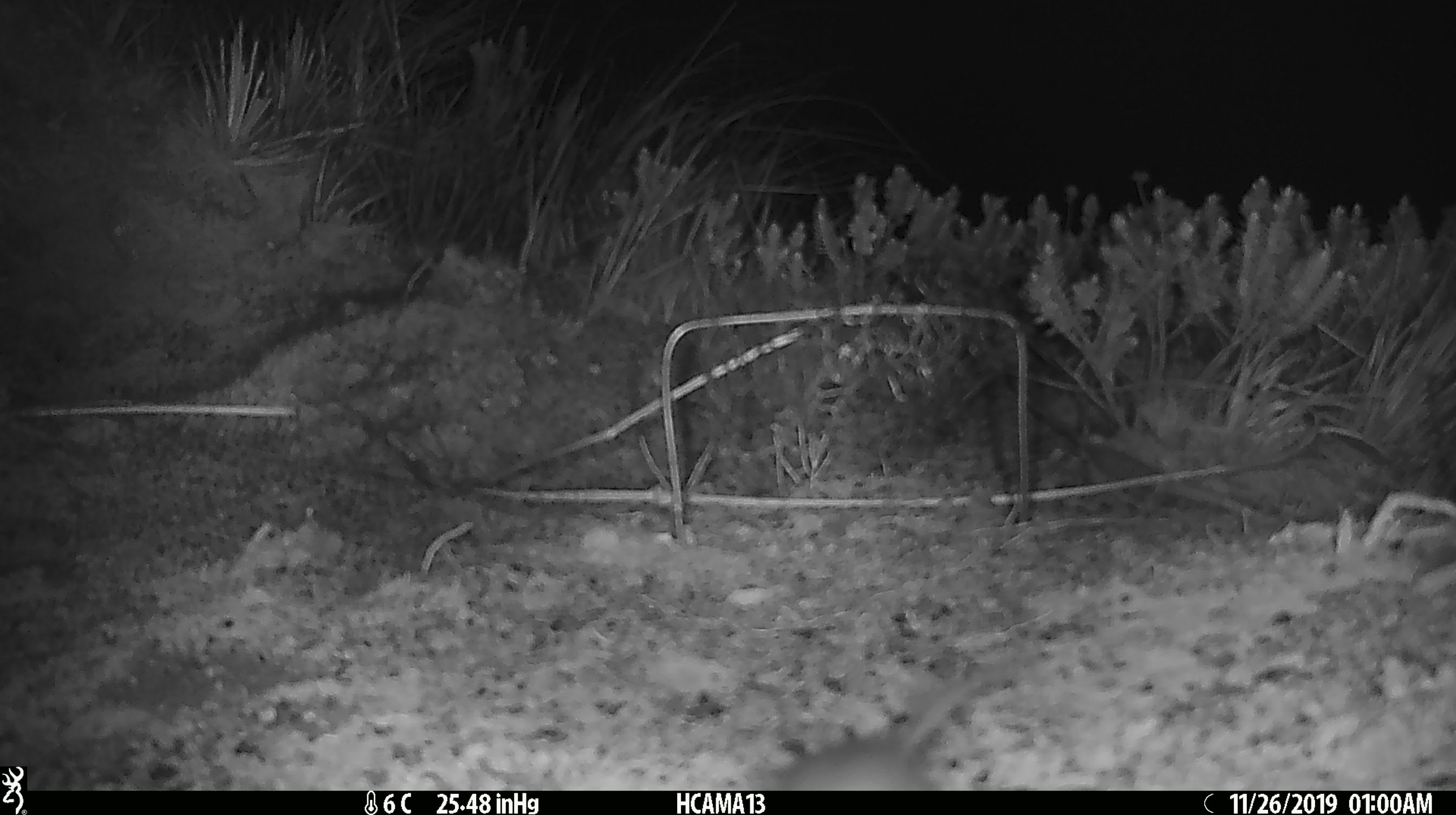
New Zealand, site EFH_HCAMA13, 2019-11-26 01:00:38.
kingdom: Animalia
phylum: Chordata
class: Mammalia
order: Rodentia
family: Muridae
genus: Mus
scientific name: Mus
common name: mouse